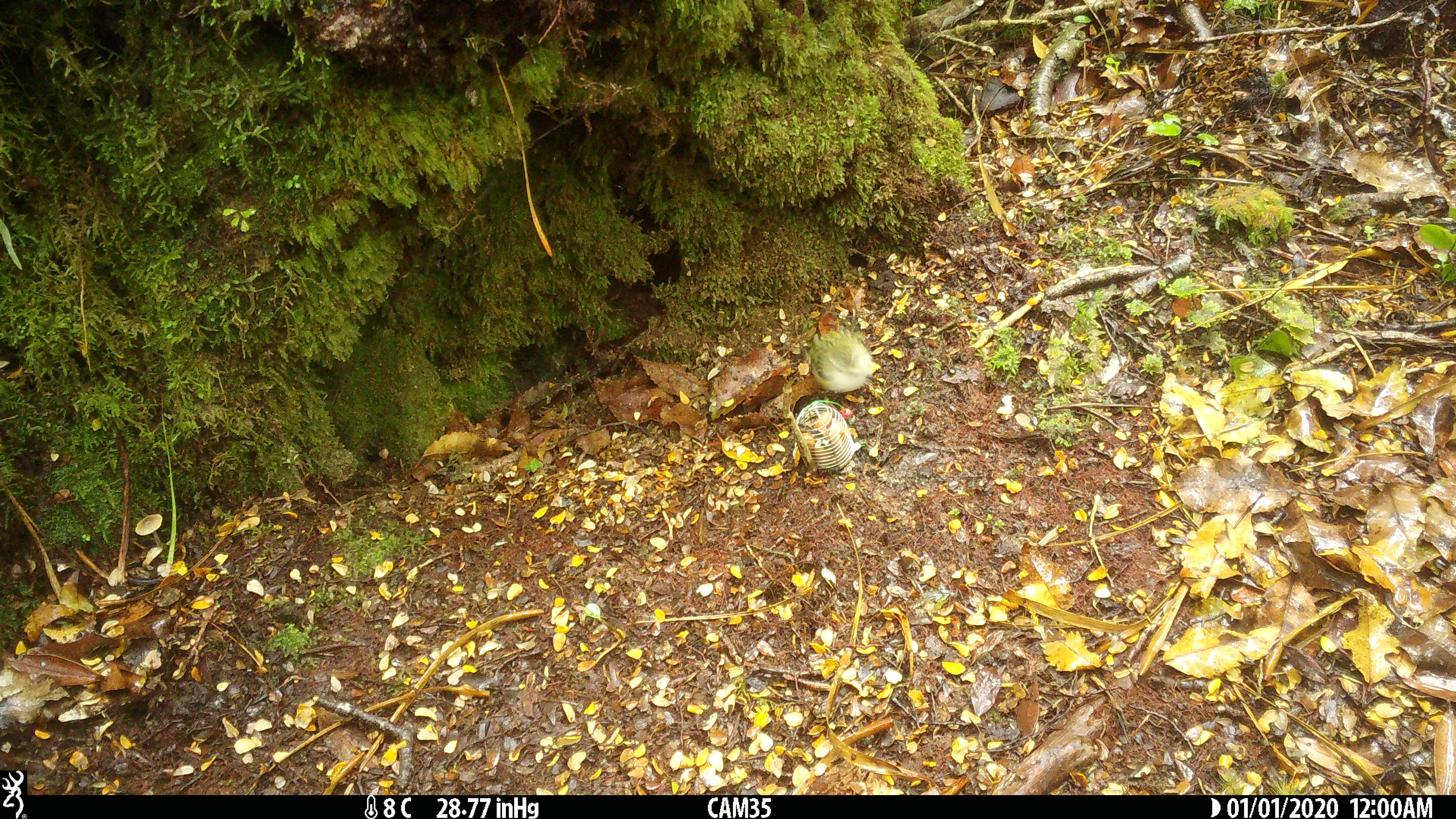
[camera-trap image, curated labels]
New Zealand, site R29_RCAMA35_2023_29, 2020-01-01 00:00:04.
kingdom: Animalia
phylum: Chordata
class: Aves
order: Passeriformes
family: Acanthisittidae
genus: Acanthisitta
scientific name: Acanthisitta chloris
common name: rifleman